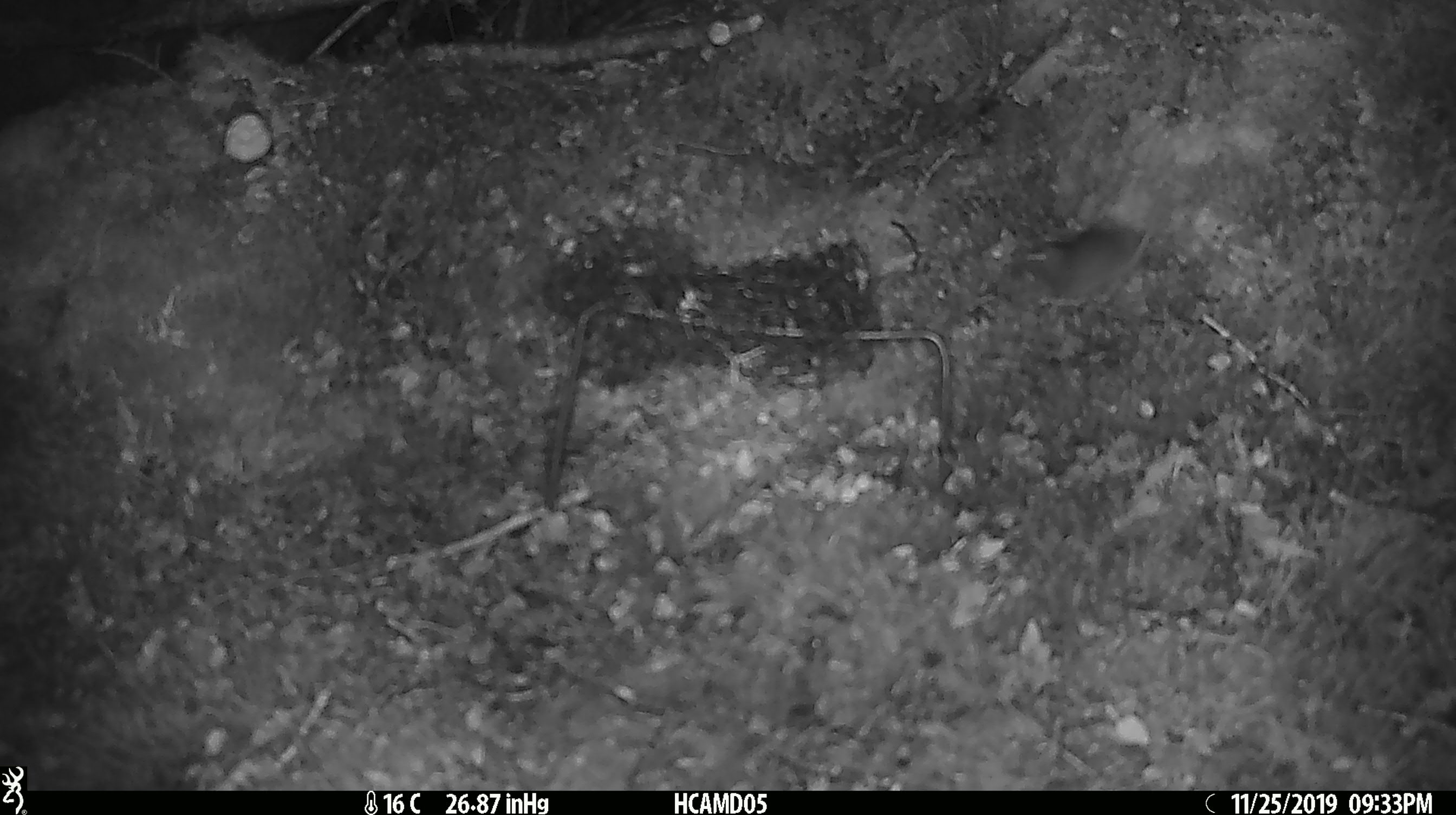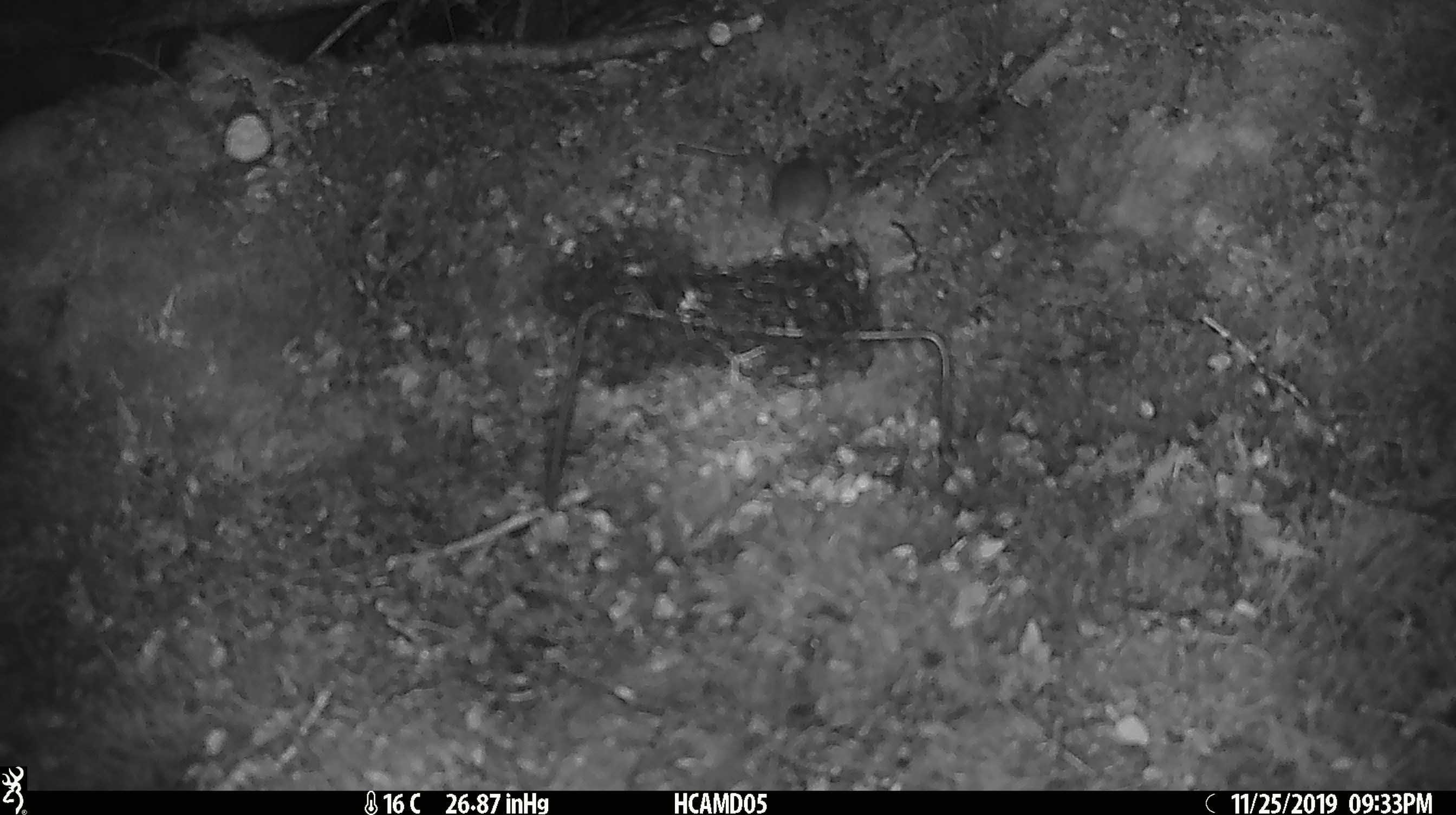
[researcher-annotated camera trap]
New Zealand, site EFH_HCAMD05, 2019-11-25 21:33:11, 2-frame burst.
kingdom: Animalia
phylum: Chordata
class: Mammalia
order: Rodentia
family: Muridae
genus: Mus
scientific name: Mus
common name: mouse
Mouse (Mus).